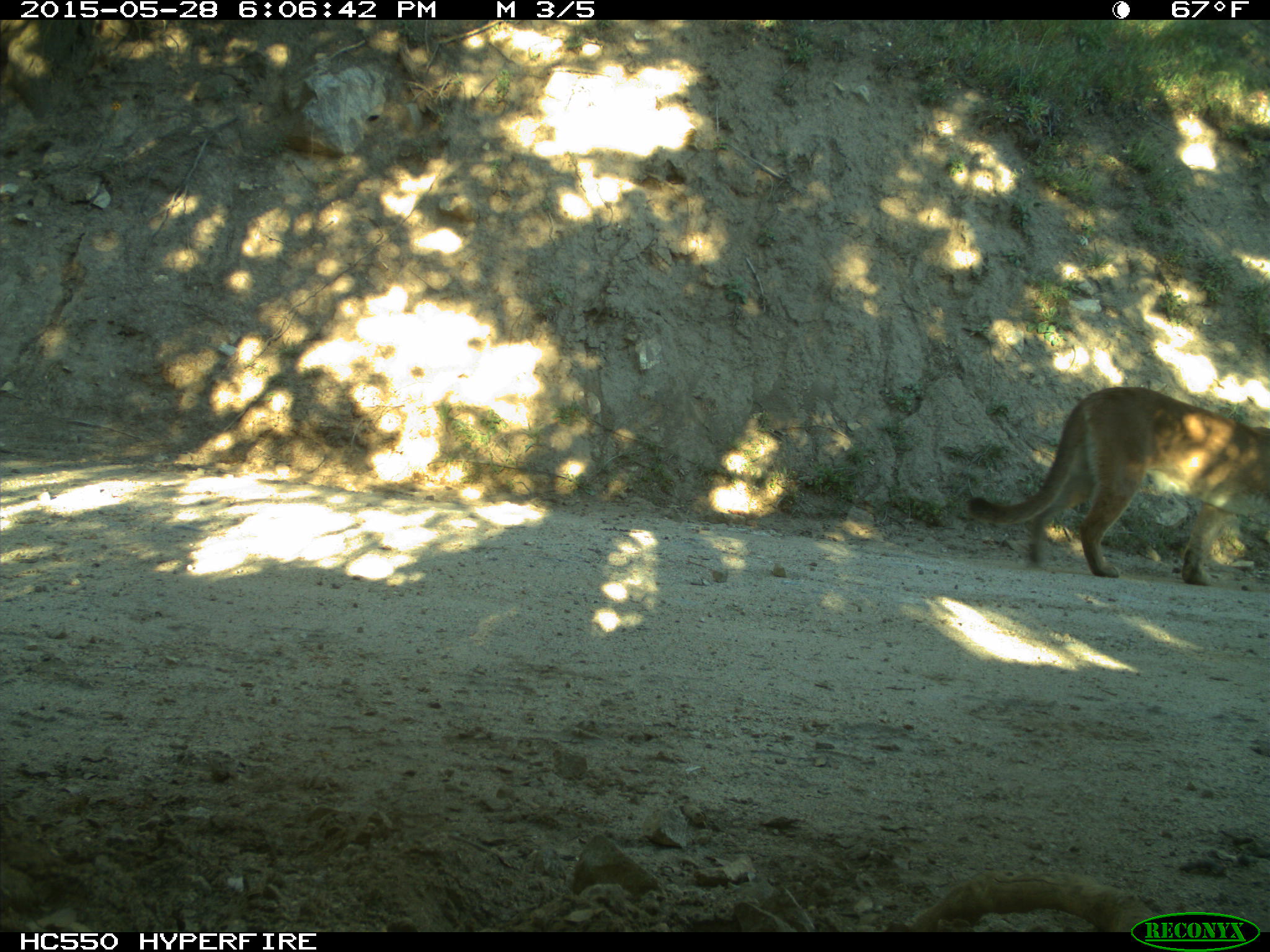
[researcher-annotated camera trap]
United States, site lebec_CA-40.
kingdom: Animalia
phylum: Chordata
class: Mammalia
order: Carnivora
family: Felidae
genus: Puma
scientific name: Puma concolor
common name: mountain lion